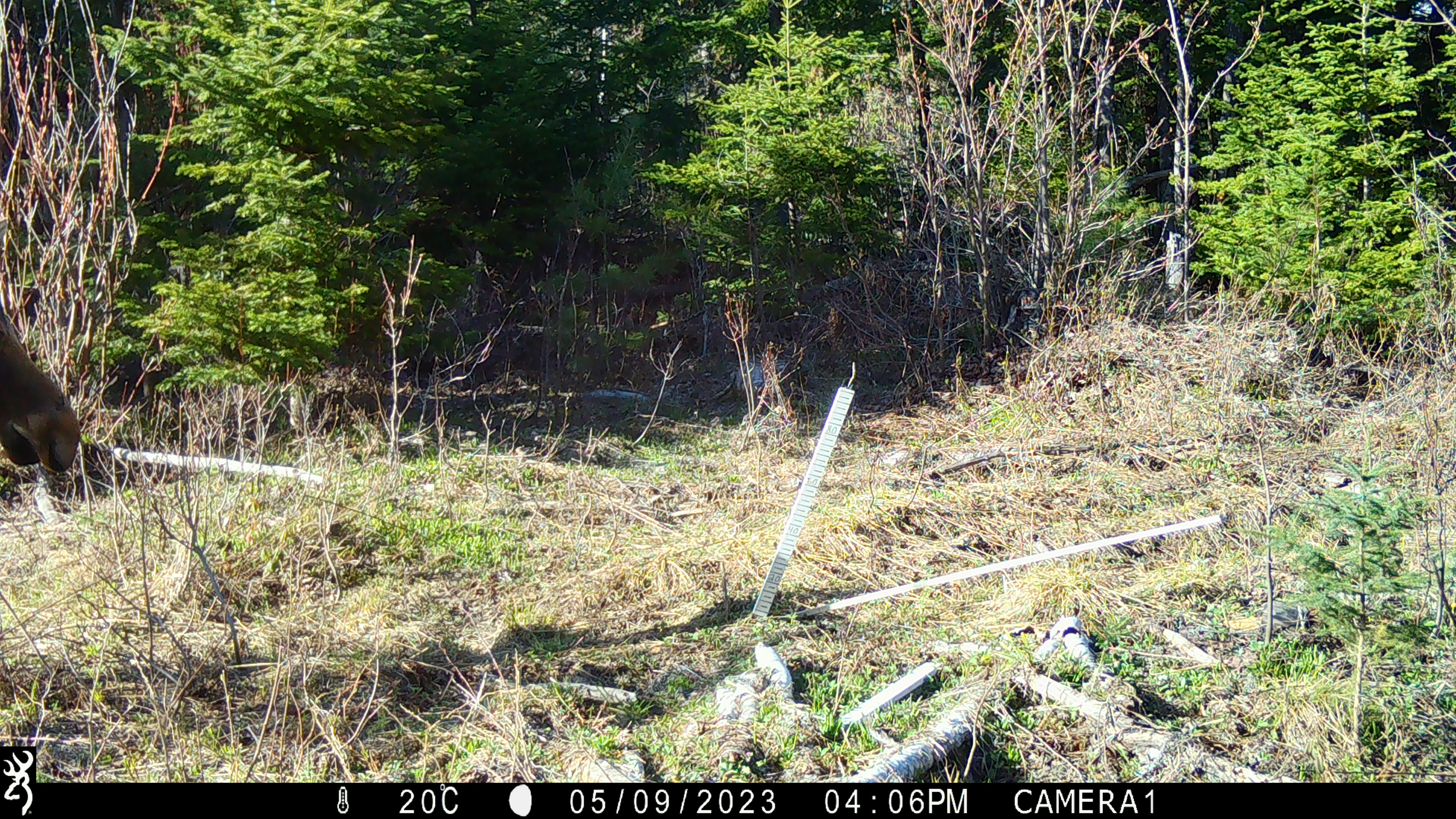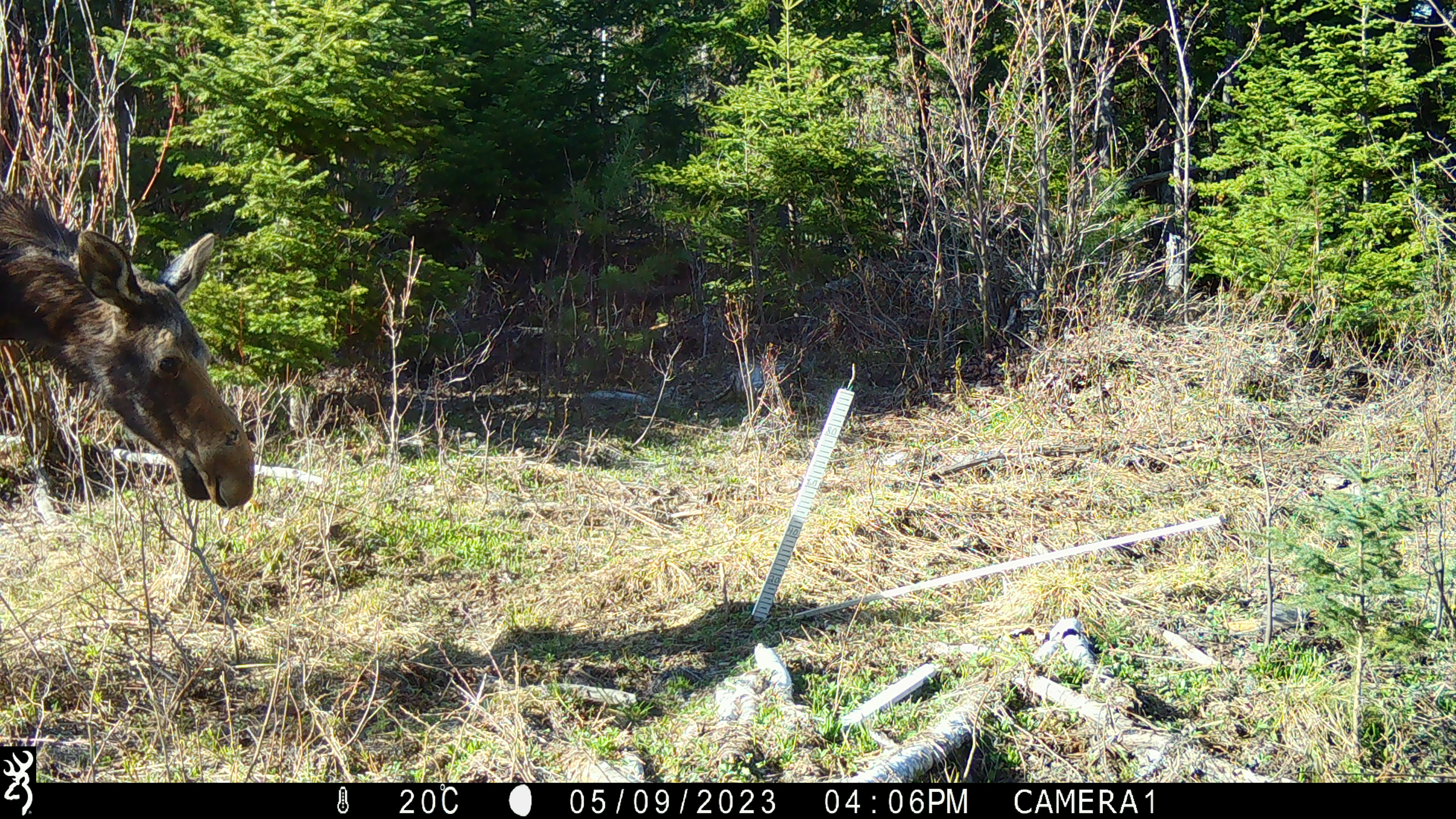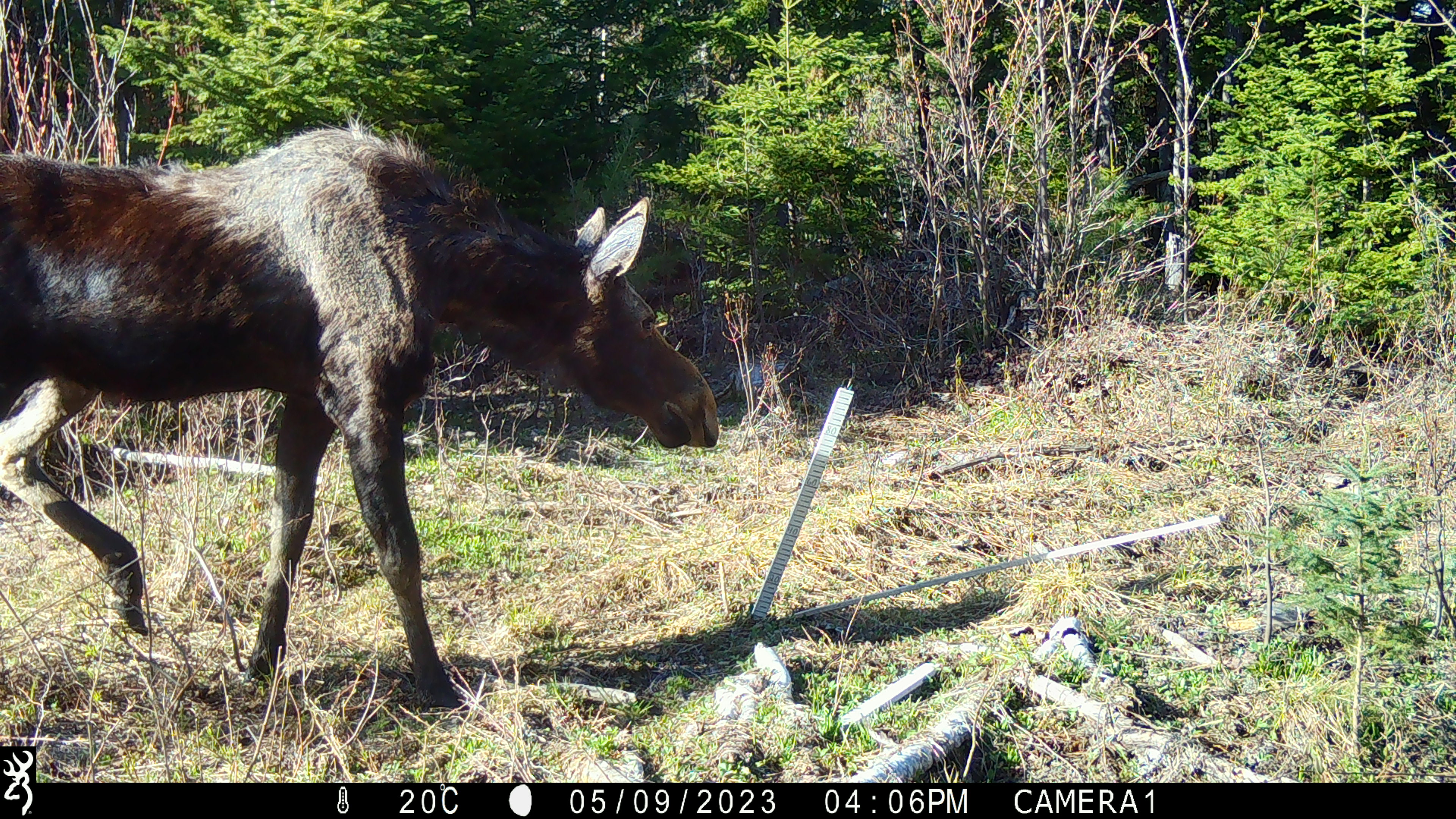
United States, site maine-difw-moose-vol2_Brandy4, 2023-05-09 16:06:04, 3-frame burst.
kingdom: Animalia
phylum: Chordata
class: Mammalia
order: Artiodactyla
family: Cervidae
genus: Alces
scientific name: Alces alces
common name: moose